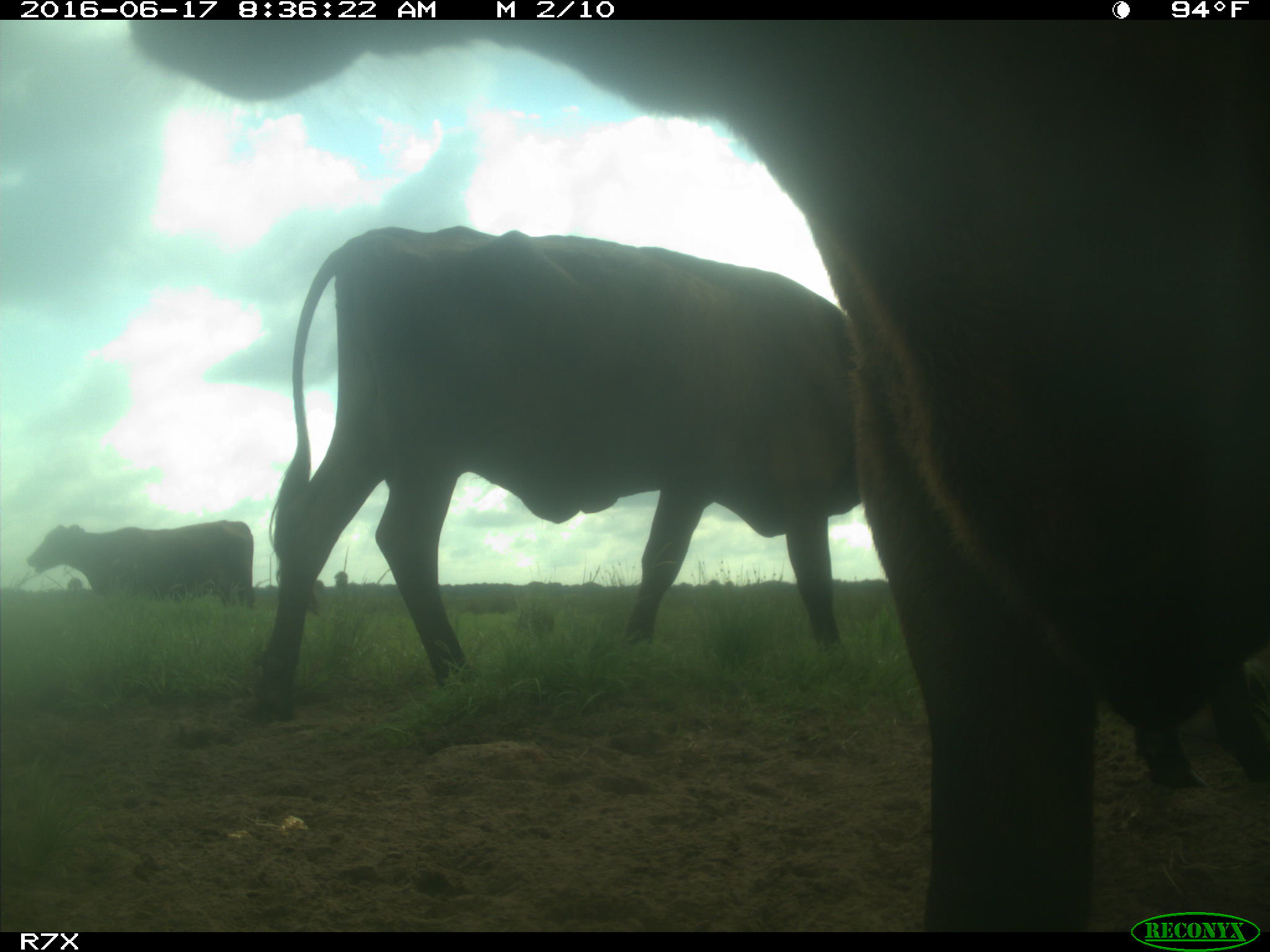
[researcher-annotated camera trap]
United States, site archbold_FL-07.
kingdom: Animalia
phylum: Chordata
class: Mammalia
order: Artiodactyla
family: Bovidae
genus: Bos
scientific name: Bos taurus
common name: domestic cow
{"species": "Bos taurus (domestic cow)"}